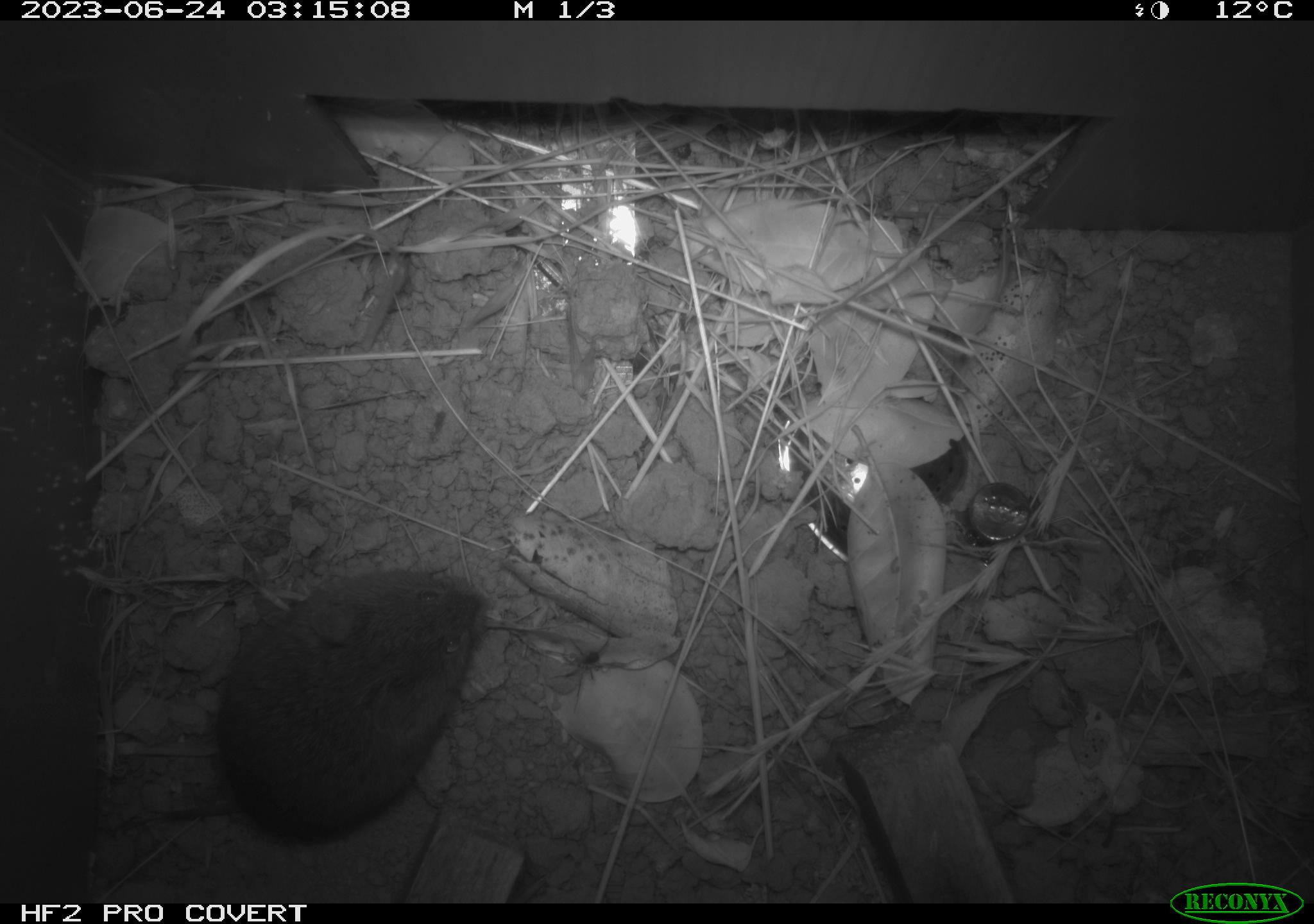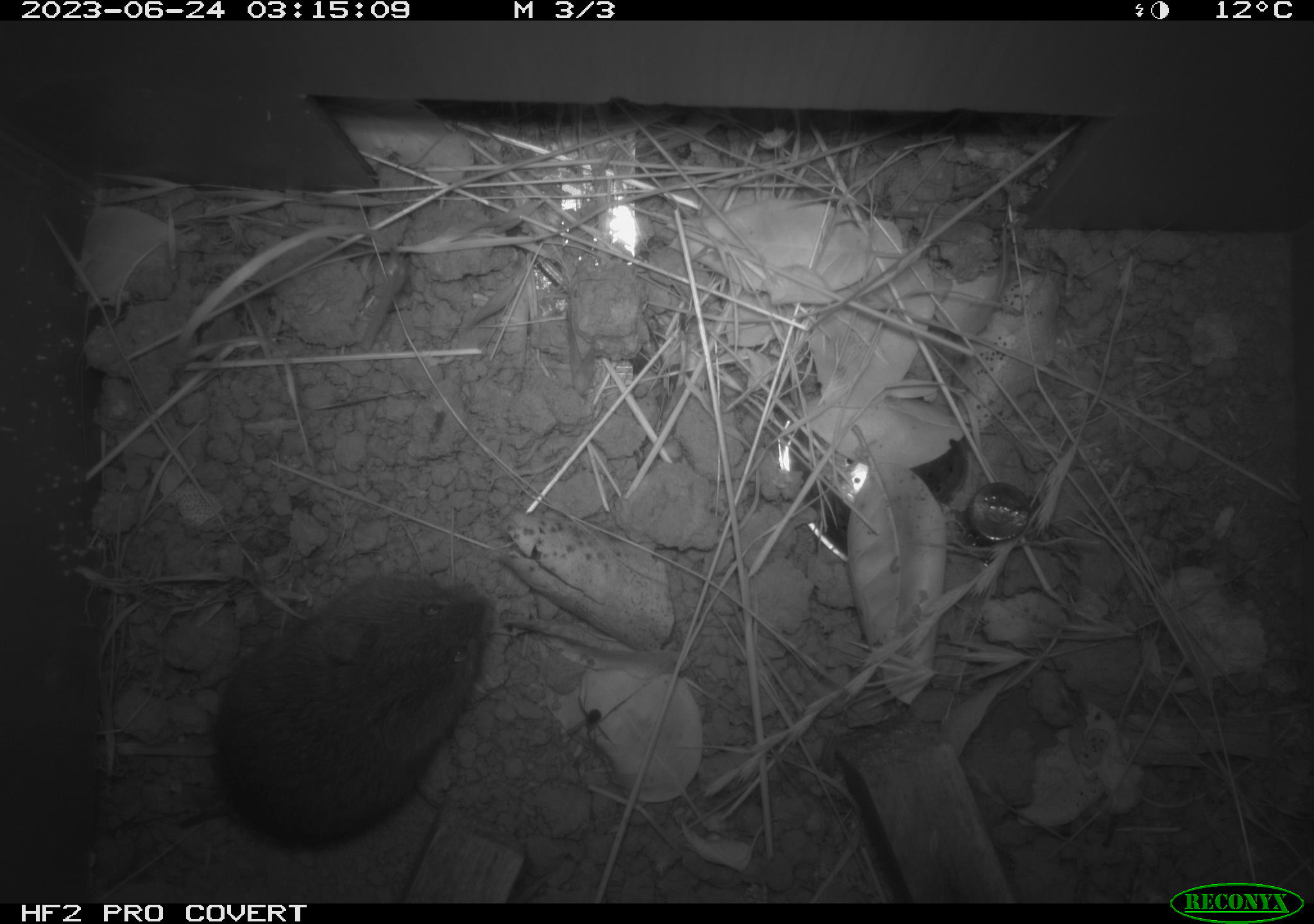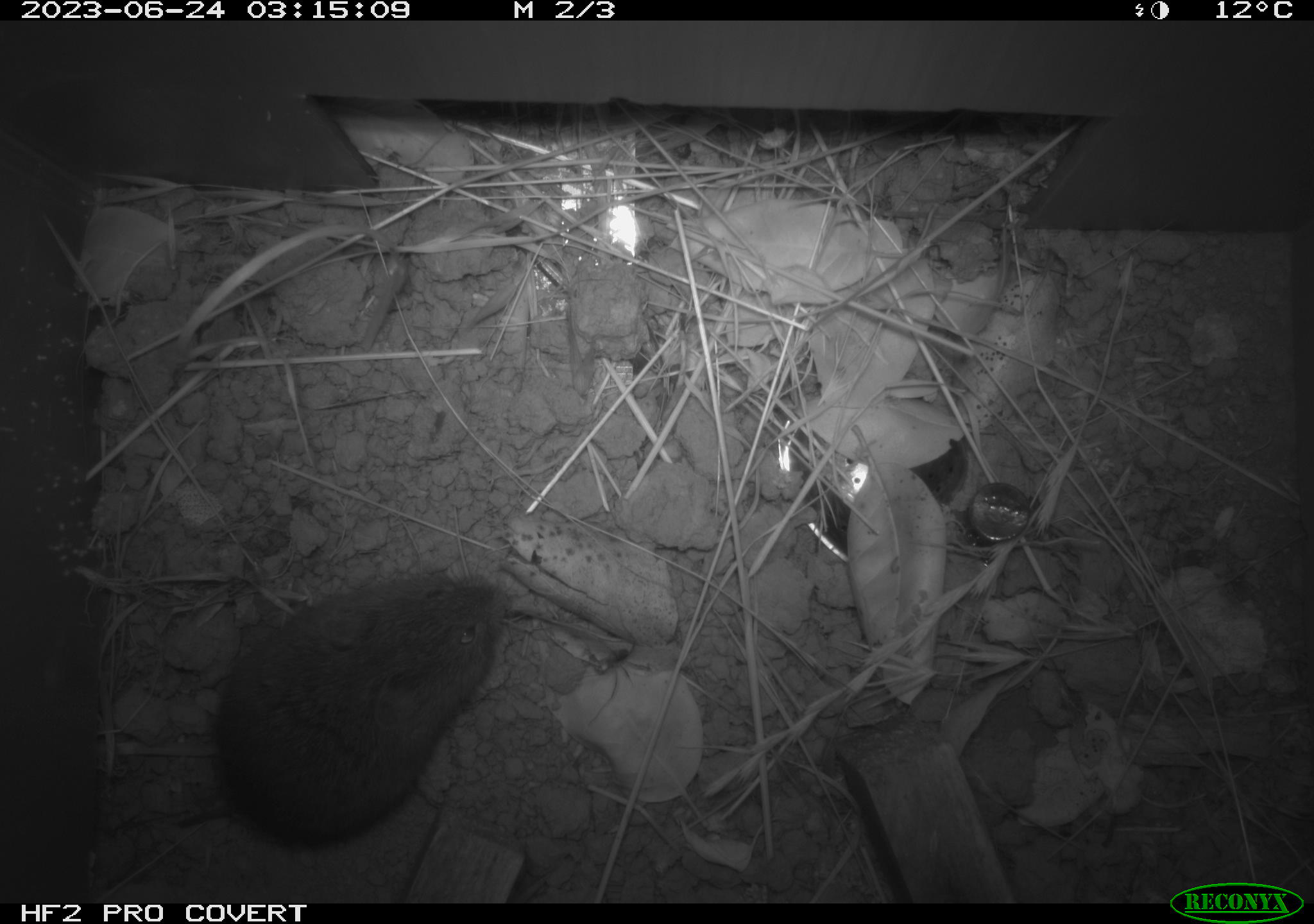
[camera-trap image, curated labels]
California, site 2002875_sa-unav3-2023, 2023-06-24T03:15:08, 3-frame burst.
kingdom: Animalia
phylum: Chordata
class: Mammalia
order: Rodentia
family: Cricetidae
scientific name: Arvicolinae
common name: voles, lemmings, and muskrats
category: arvicolinae subfamily